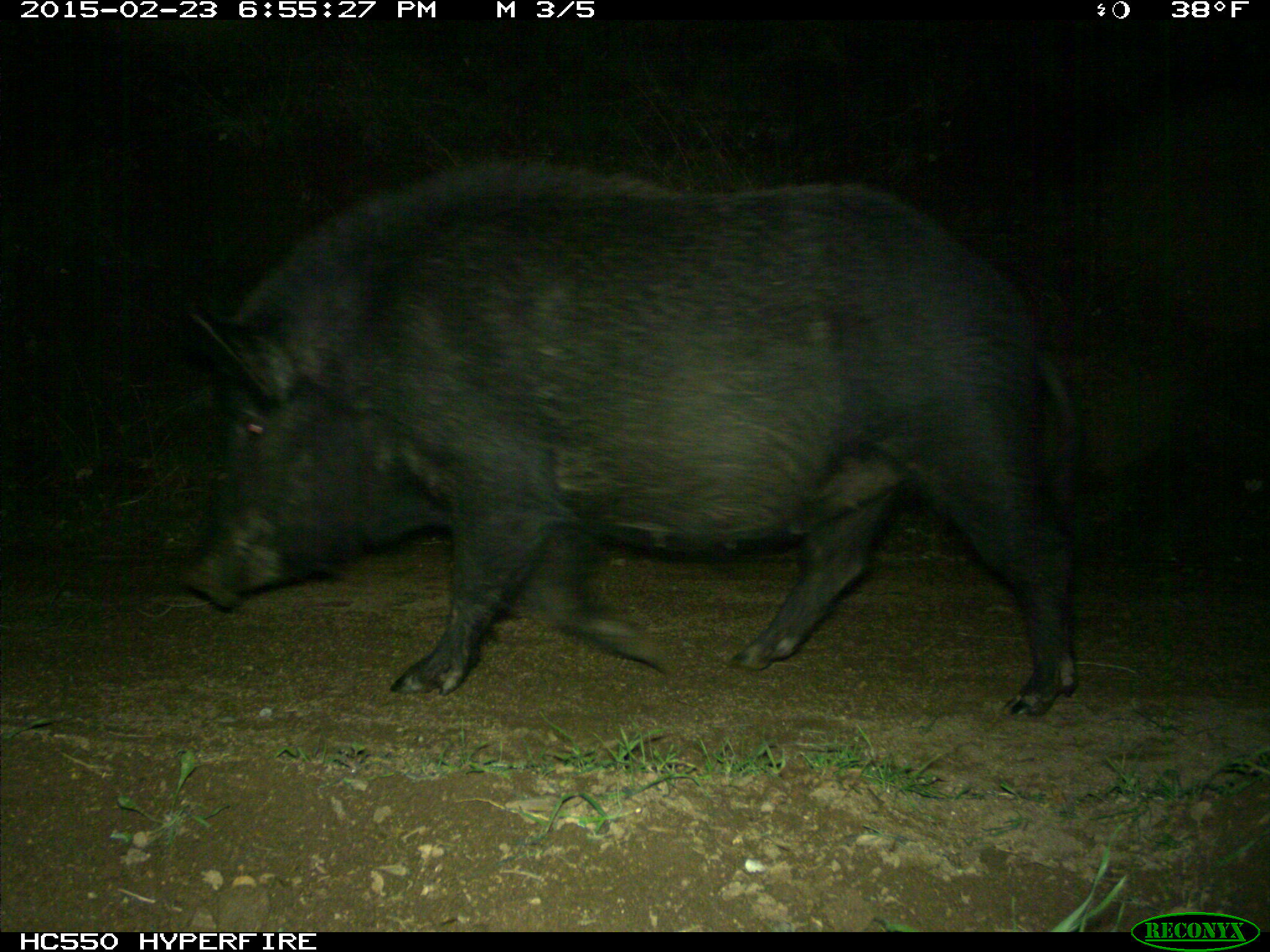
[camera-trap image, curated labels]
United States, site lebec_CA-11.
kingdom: Animalia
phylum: Chordata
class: Mammalia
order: Artiodactyla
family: Suidae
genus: Sus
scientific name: Sus scrofa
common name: wild boar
Sus scrofa (wild boar).